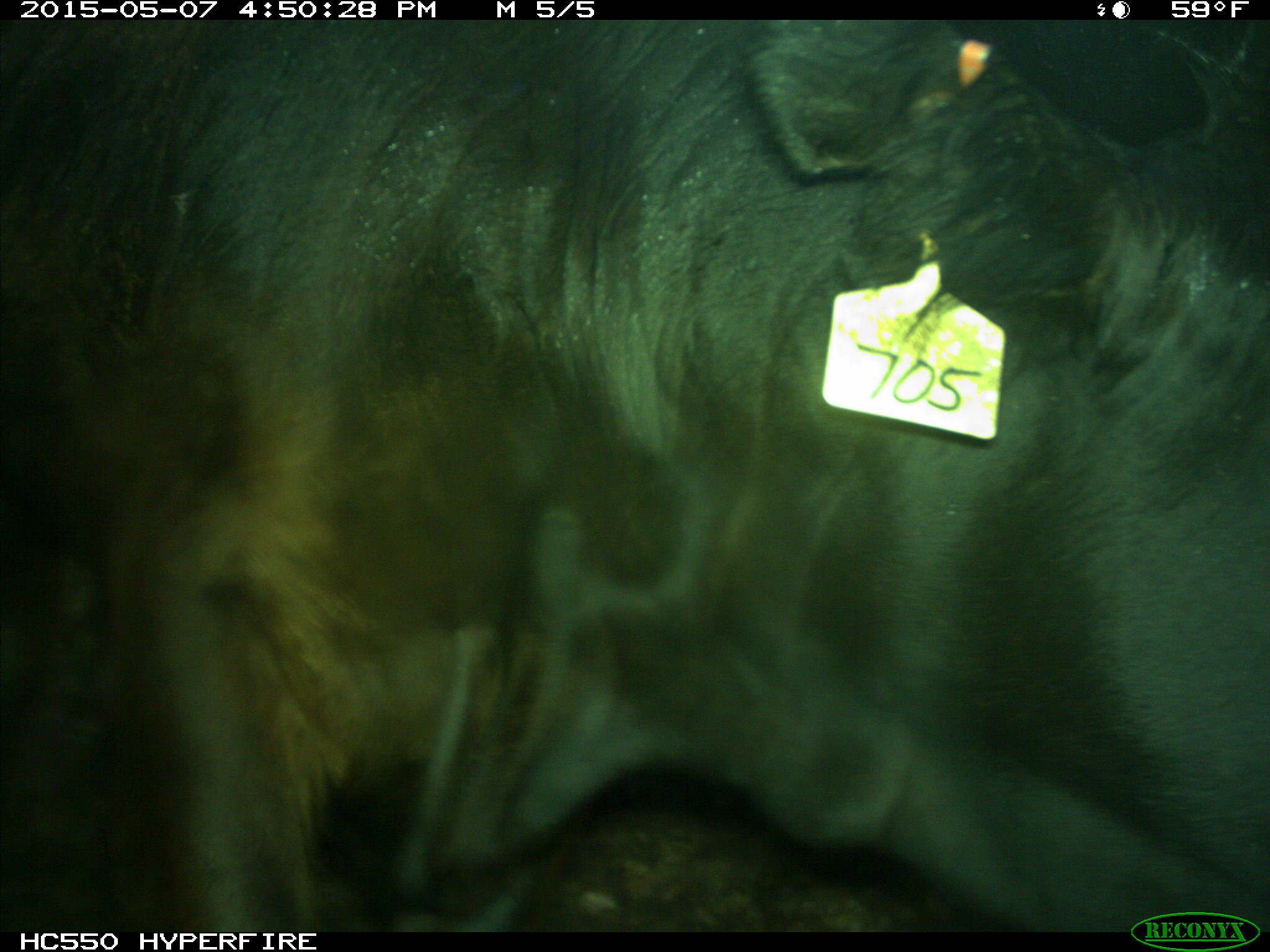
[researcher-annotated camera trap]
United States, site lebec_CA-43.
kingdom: Animalia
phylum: Chordata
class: Mammalia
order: Artiodactyla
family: Bovidae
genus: Bos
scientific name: Bos taurus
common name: domestic cow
Bos taurus (domestic cow).